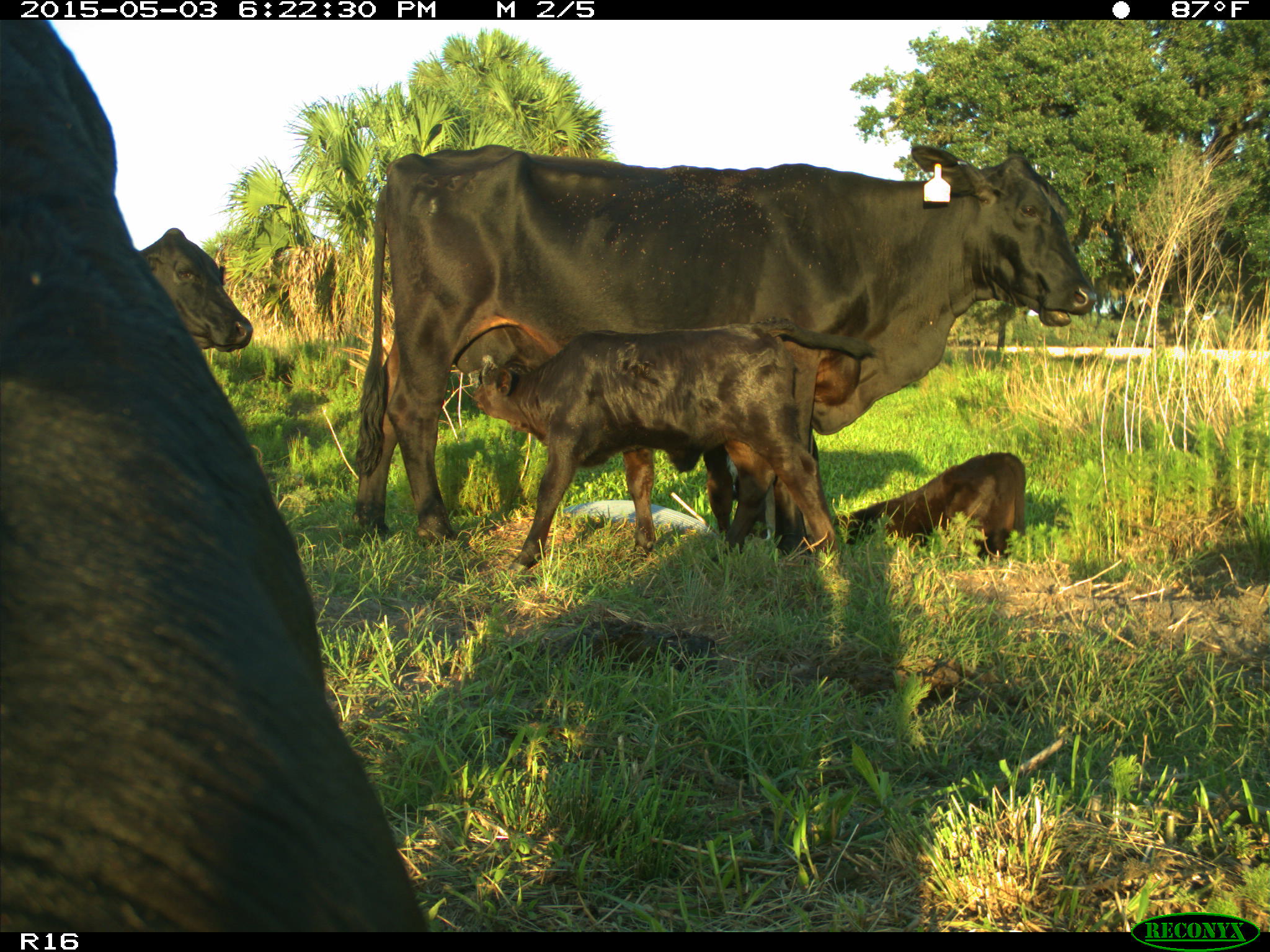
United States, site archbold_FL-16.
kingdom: Animalia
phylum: Chordata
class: Mammalia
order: Artiodactyla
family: Bovidae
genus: Bos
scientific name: Bos taurus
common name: domestic cow